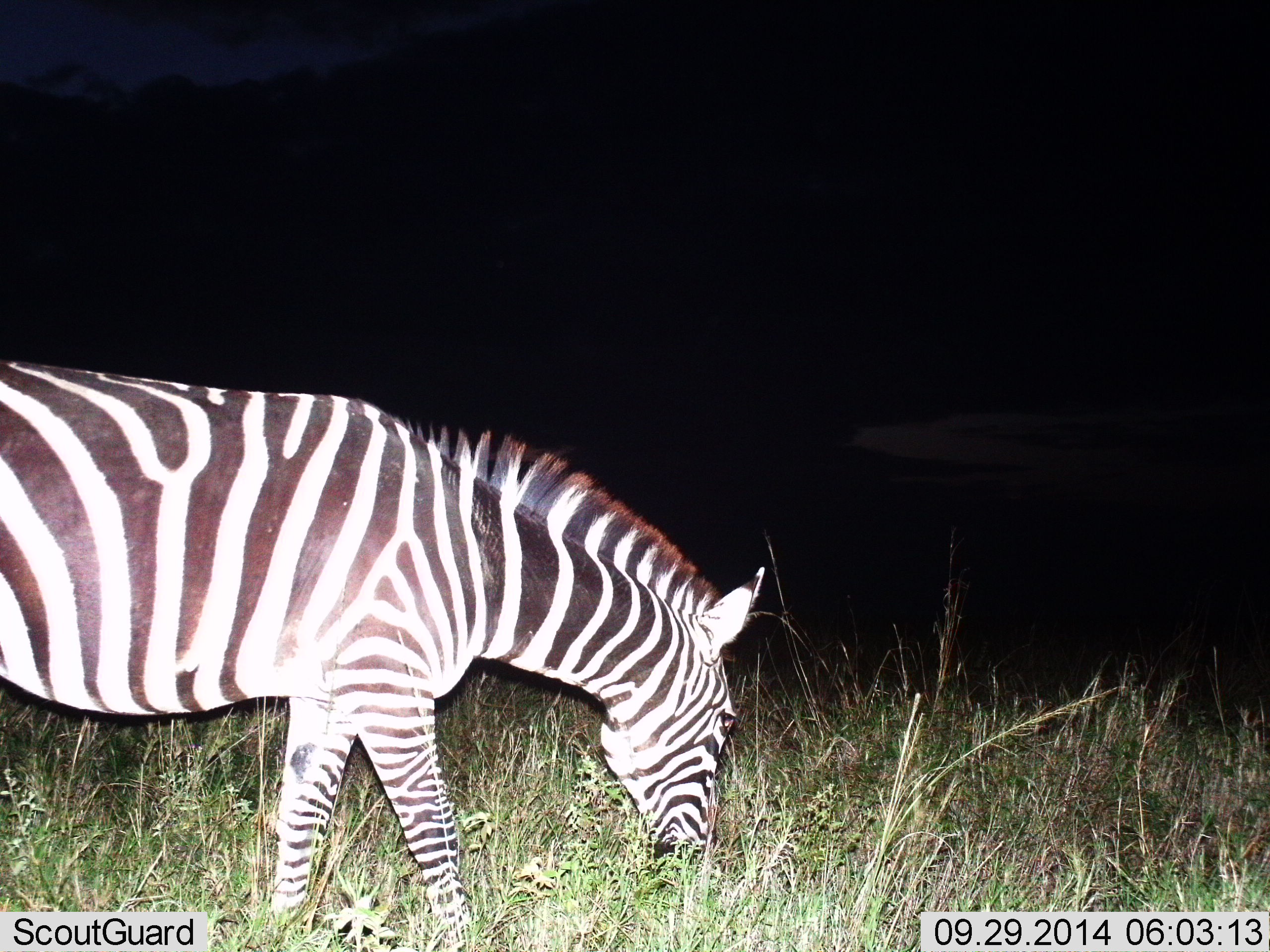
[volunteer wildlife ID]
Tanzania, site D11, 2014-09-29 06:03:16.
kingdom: Animalia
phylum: Chordata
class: Mammalia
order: Perissodactyla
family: Equidae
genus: Equus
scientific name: Equus quagga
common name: plains zebra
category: zebra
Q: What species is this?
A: Zebra (plains zebra) (Equus quagga).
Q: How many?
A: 1.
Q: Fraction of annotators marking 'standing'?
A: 20%.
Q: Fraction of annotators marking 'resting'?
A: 0%.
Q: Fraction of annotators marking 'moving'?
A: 0%.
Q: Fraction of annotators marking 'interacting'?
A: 0%.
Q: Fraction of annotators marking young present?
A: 0%.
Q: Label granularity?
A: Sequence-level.